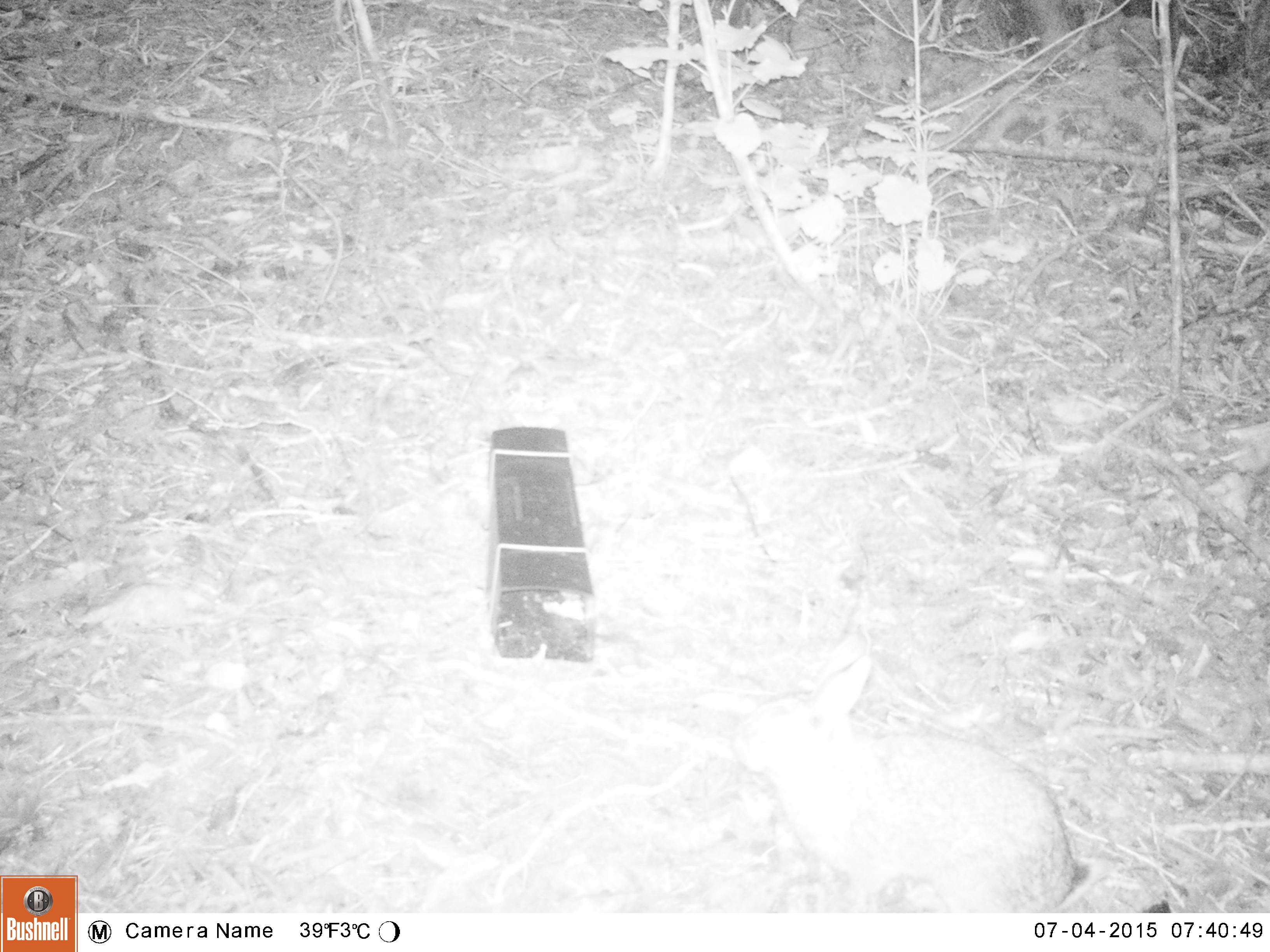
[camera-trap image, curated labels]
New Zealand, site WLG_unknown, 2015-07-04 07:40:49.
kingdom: Animalia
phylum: Chordata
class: Mammalia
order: Lagomorpha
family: Leporidae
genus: Oryctolagus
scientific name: Oryctolagus cuniculus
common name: european rabbit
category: rabbit